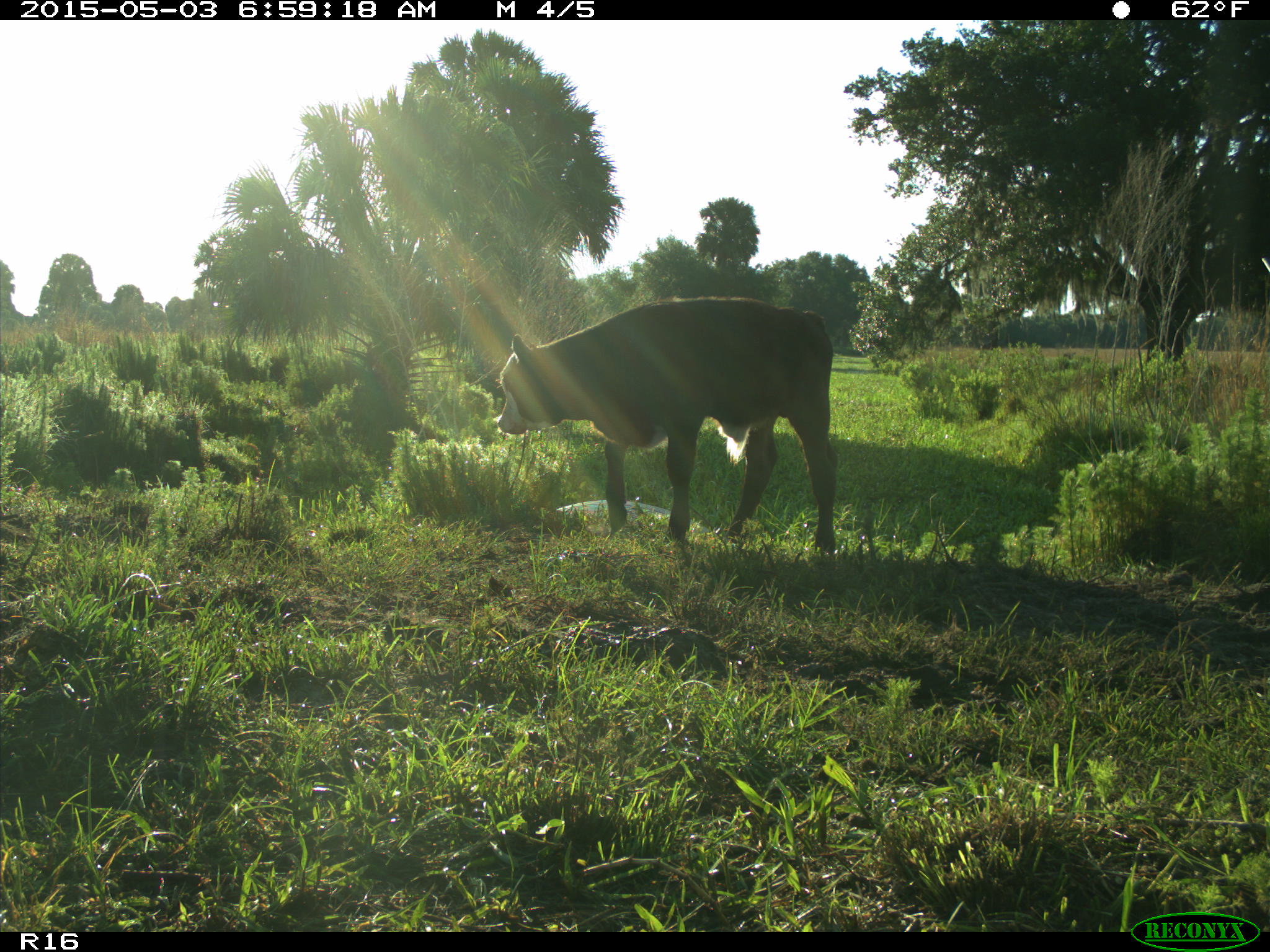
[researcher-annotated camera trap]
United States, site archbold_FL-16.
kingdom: Animalia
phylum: Chordata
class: Mammalia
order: Artiodactyla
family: Bovidae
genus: Bos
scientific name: Bos taurus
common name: domestic cow